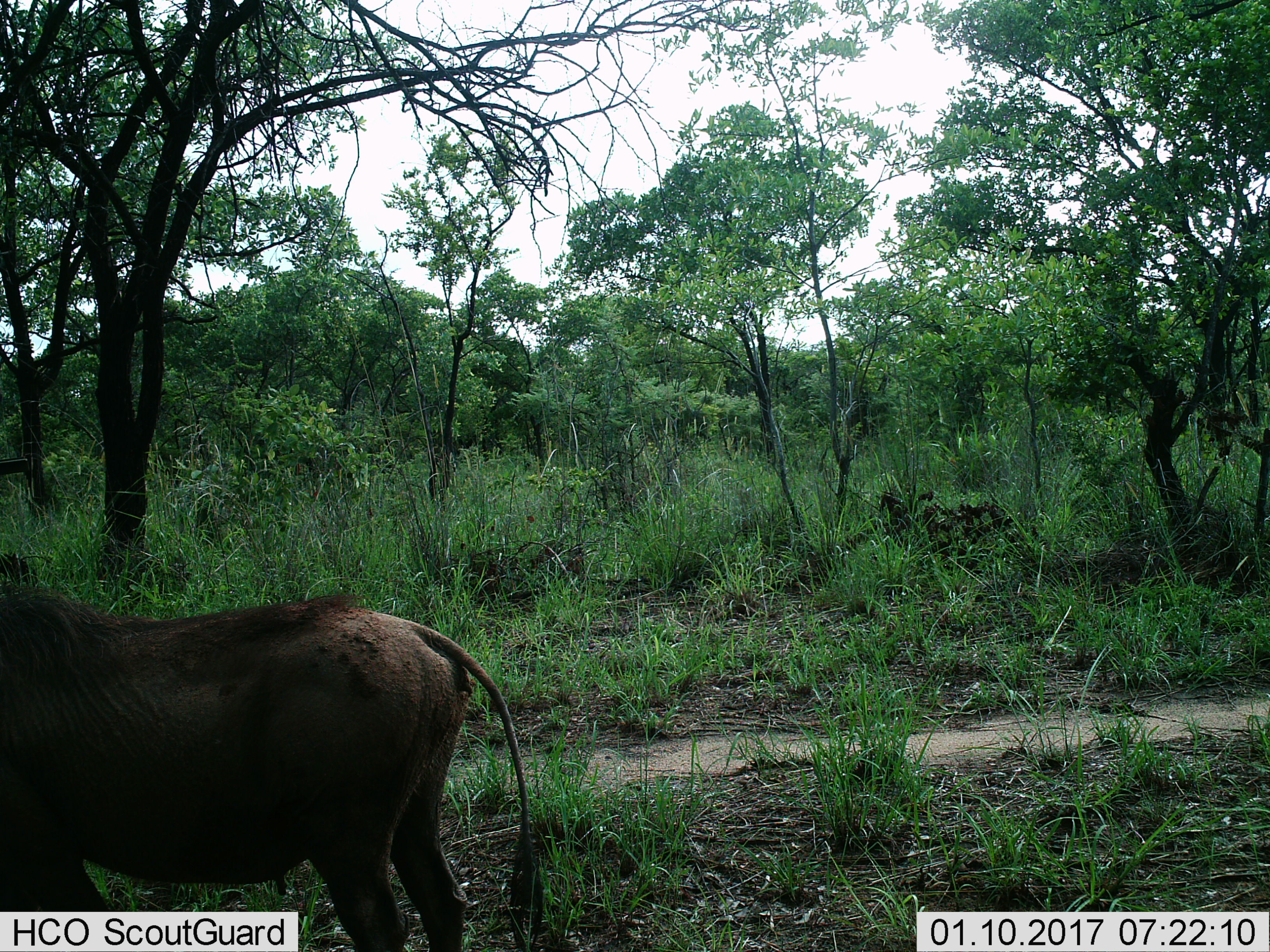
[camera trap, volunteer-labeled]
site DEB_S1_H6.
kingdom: Animalia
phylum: Chordata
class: Mammalia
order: Artiodactyla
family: Suidae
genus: Phacochoerus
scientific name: Phacochoerus africanus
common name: warthog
Warthog (Phacochoerus africanus), count 1. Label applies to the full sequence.